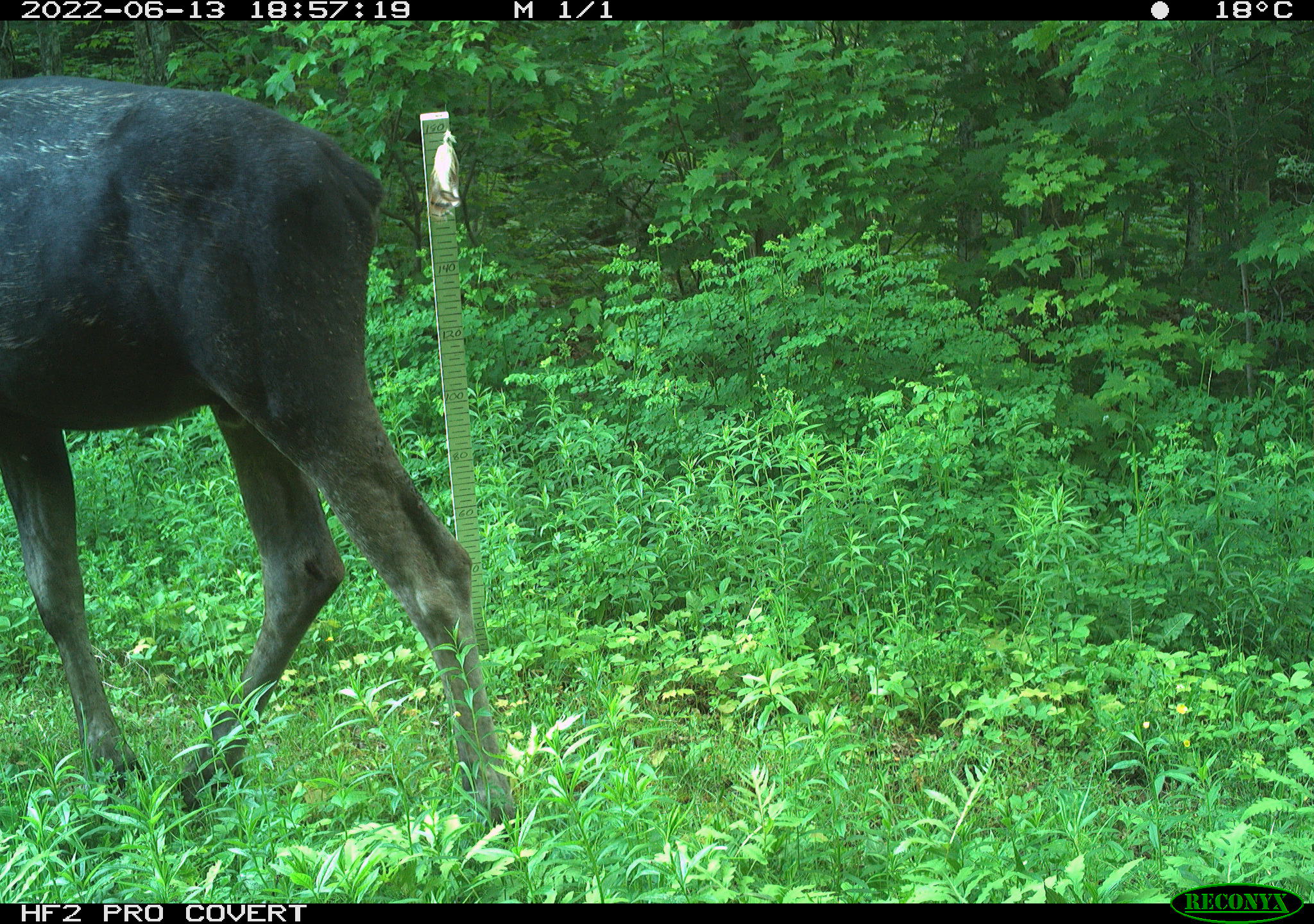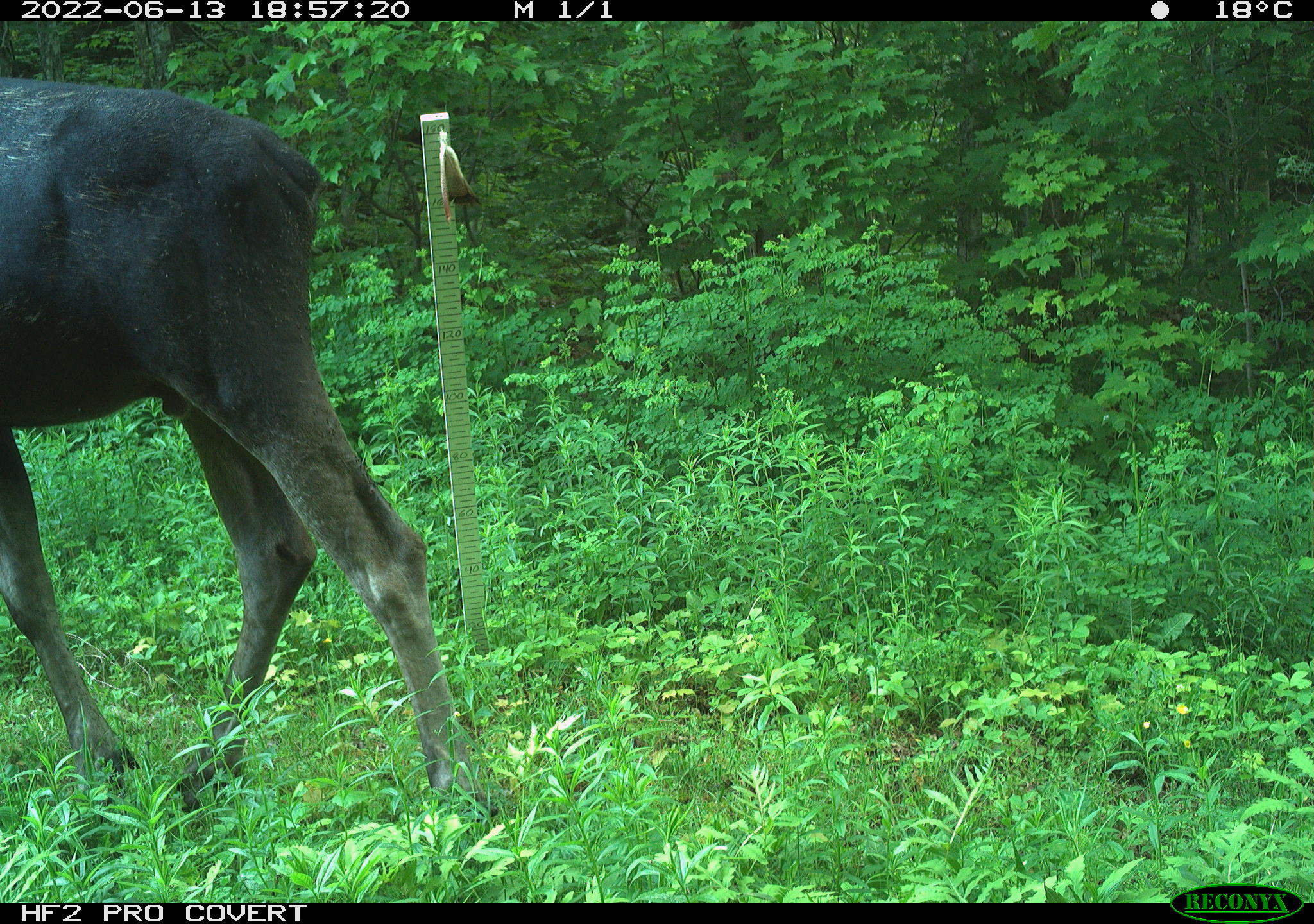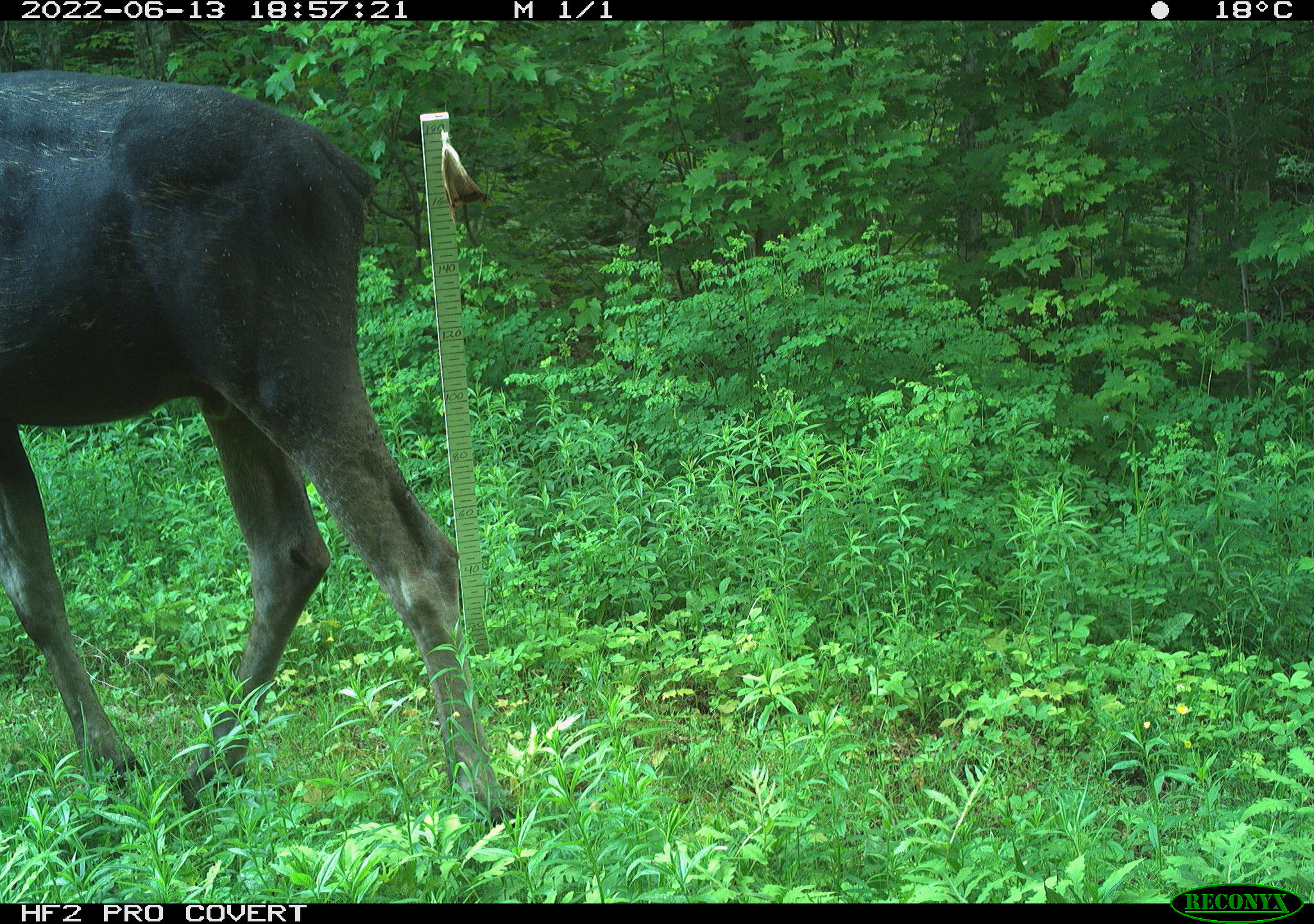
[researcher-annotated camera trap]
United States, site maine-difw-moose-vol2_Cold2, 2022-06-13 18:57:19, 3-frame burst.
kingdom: Animalia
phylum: Chordata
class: Mammalia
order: Artiodactyla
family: Cervidae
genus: Alces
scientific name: Alces alces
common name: moose